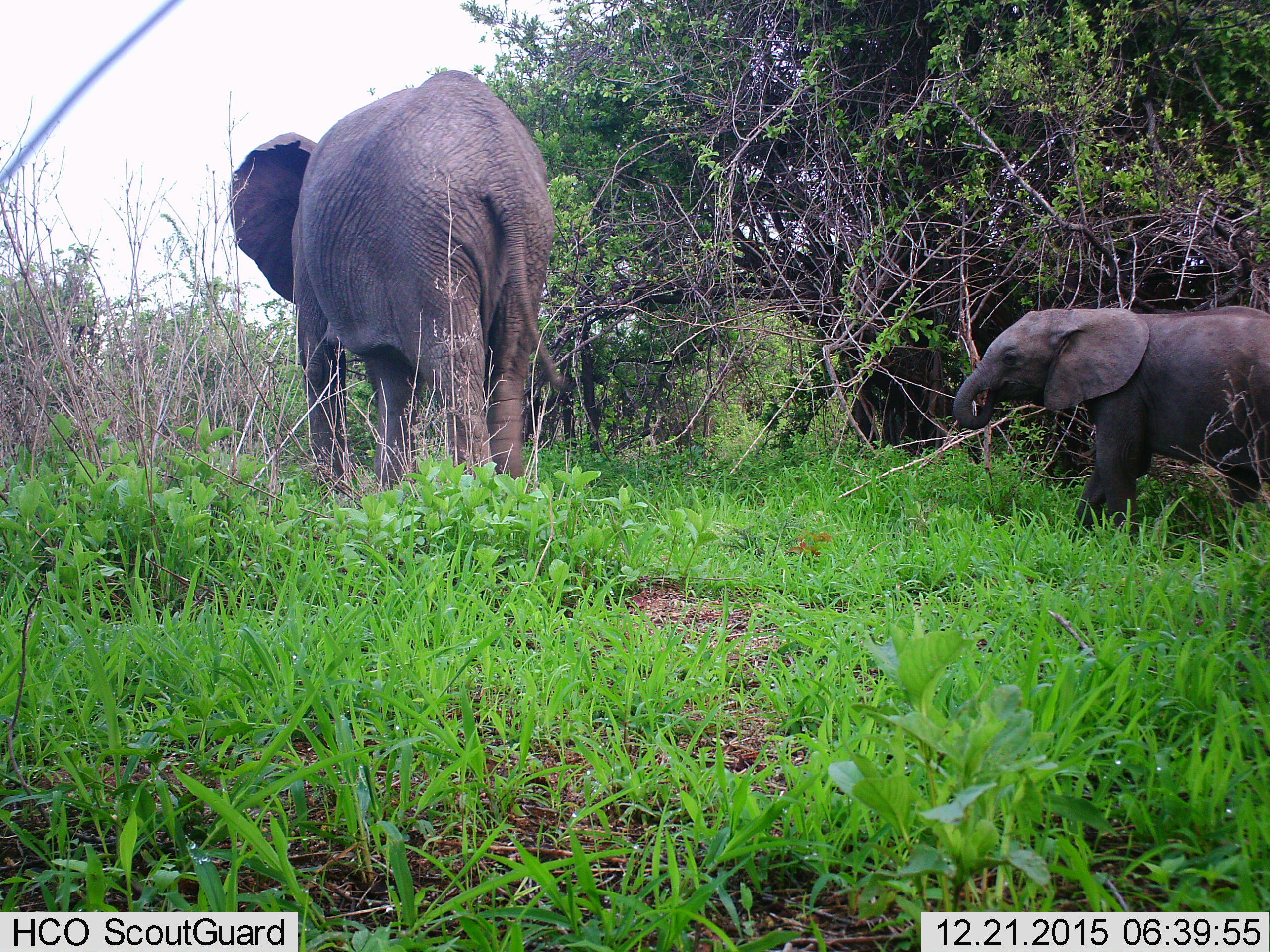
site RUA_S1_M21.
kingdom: Animalia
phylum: Chordata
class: Mammalia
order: Proboscidea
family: Elephantidae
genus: Loxodonta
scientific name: Loxodonta africana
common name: african bush elephant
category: elephant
Elephant (african bush elephant) (Loxodonta africana), count 2. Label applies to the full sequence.